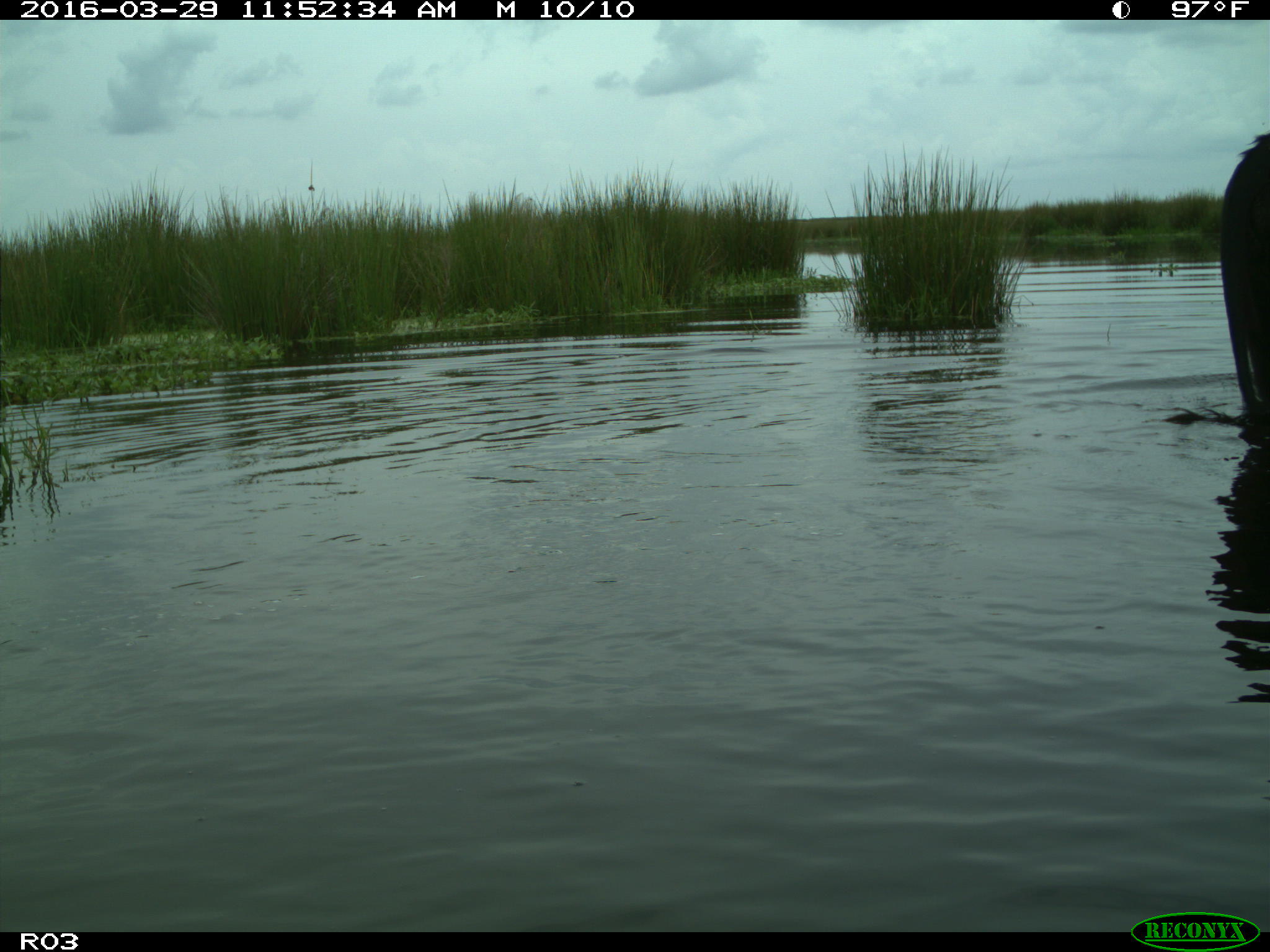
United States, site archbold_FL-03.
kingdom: Animalia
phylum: Chordata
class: Mammalia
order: Artiodactyla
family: Bovidae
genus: Bos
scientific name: Bos taurus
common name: domestic cow